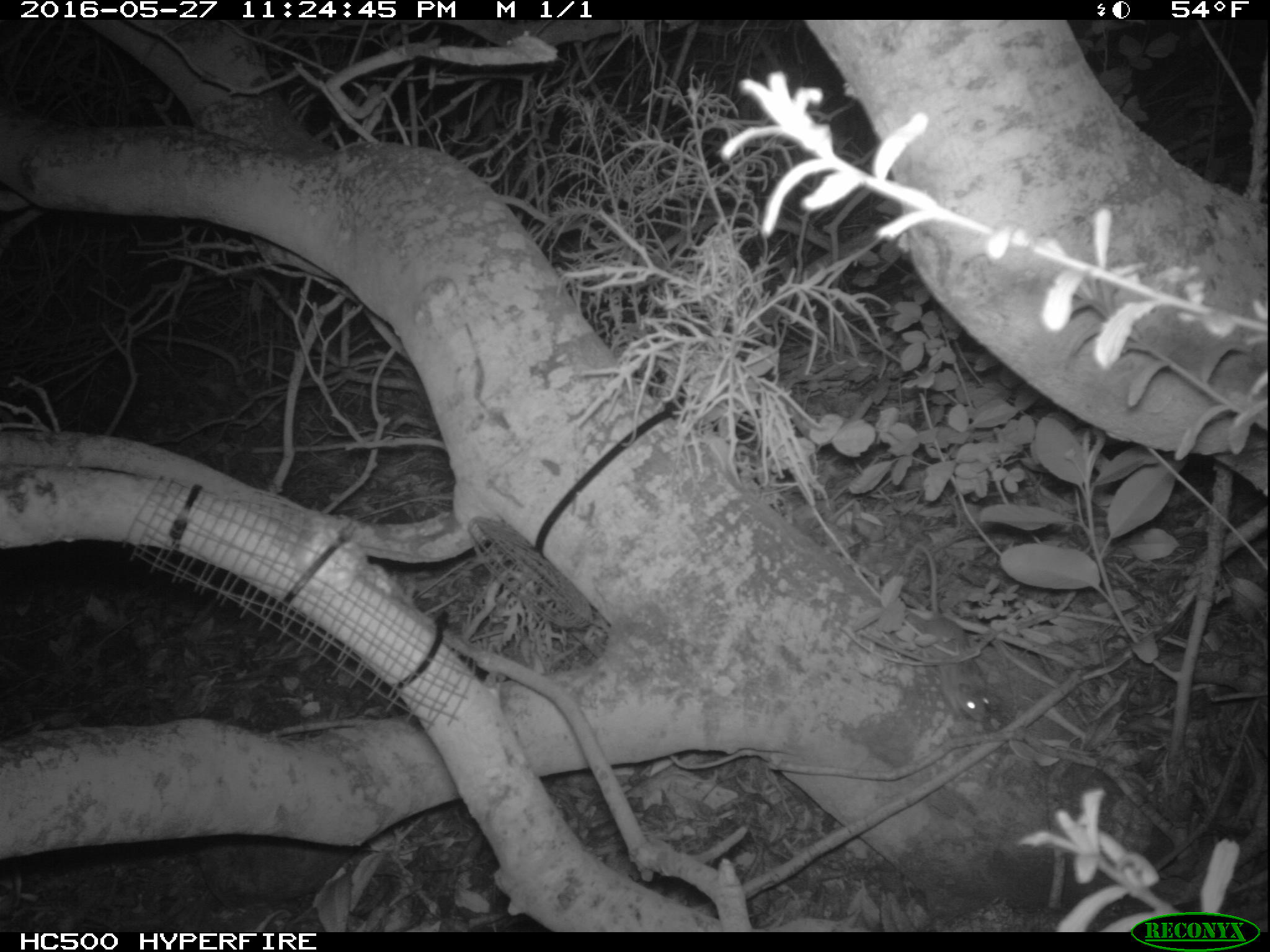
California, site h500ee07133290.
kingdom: Animalia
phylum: Chordata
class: Mammalia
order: Rodentia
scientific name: Rodentia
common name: rodent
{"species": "rodent (Rodentia)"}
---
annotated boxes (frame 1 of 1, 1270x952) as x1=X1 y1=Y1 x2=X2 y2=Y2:
rodent: x1=914 y1=544 x2=989 y2=720